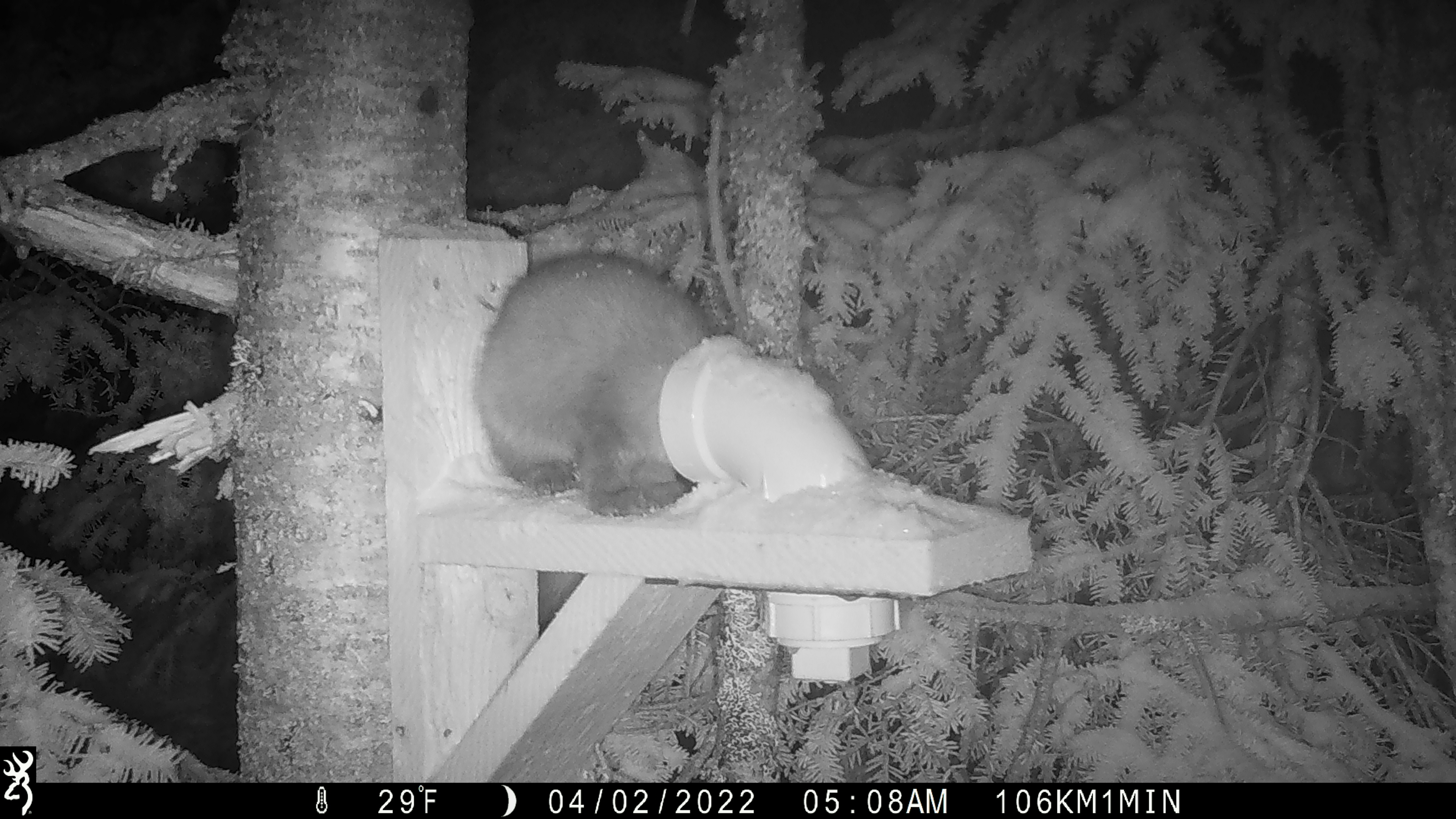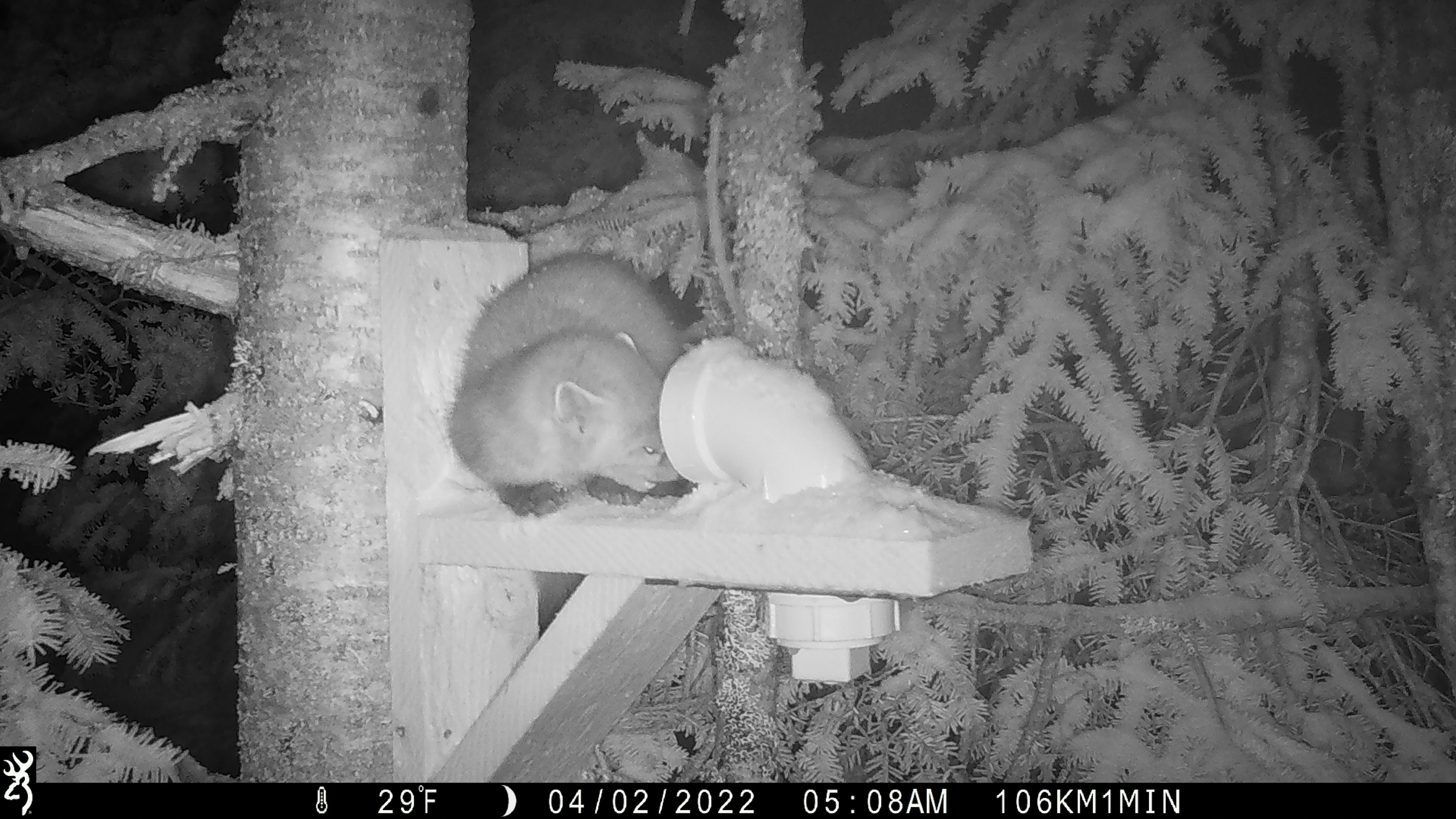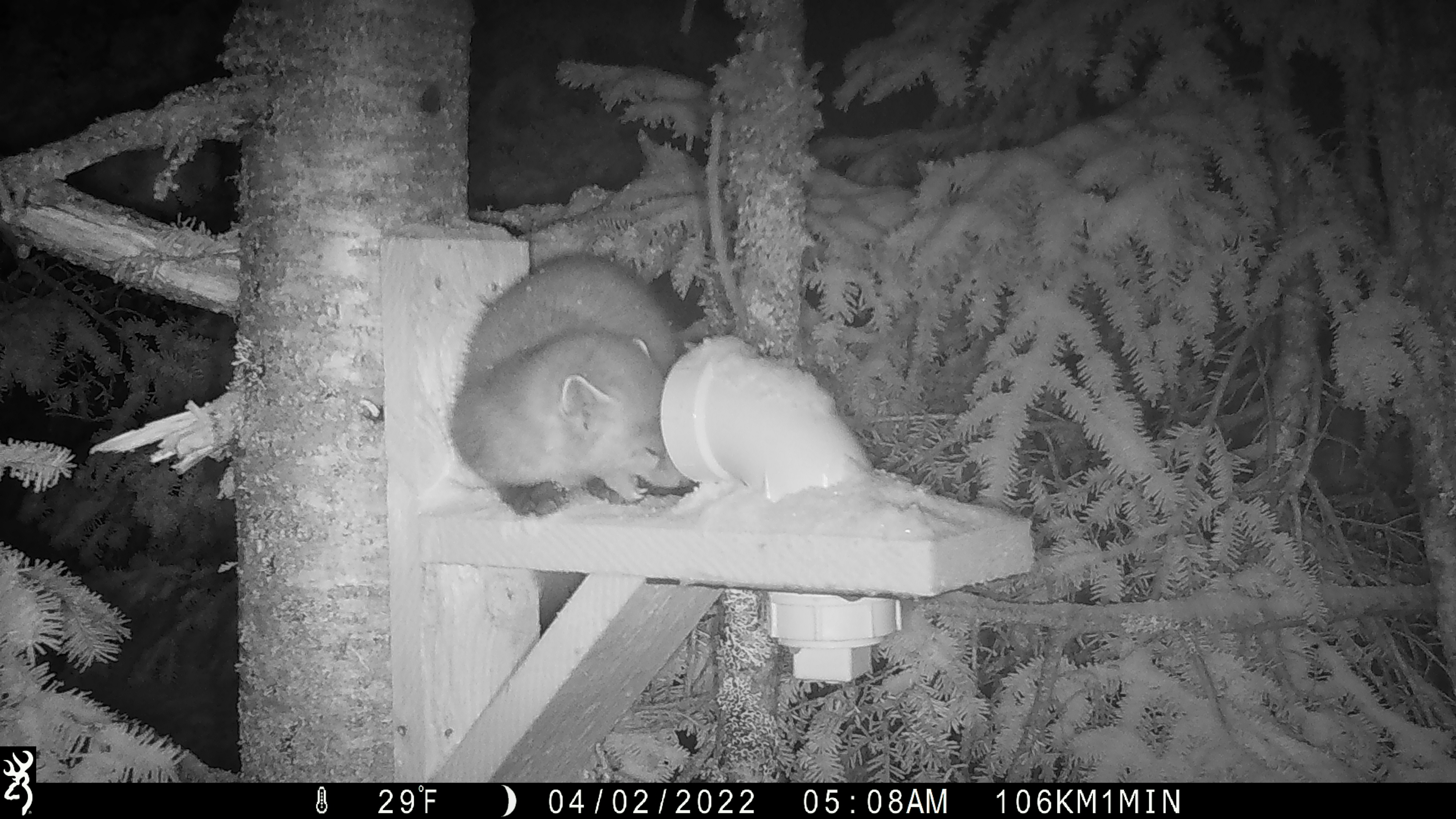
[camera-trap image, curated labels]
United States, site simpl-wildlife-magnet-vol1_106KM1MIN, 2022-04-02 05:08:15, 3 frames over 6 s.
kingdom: Animalia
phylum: Chordata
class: Mammalia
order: Carnivora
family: Mustelidae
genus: Martes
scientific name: Martes americana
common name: american marten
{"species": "american marten (Martes americana)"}